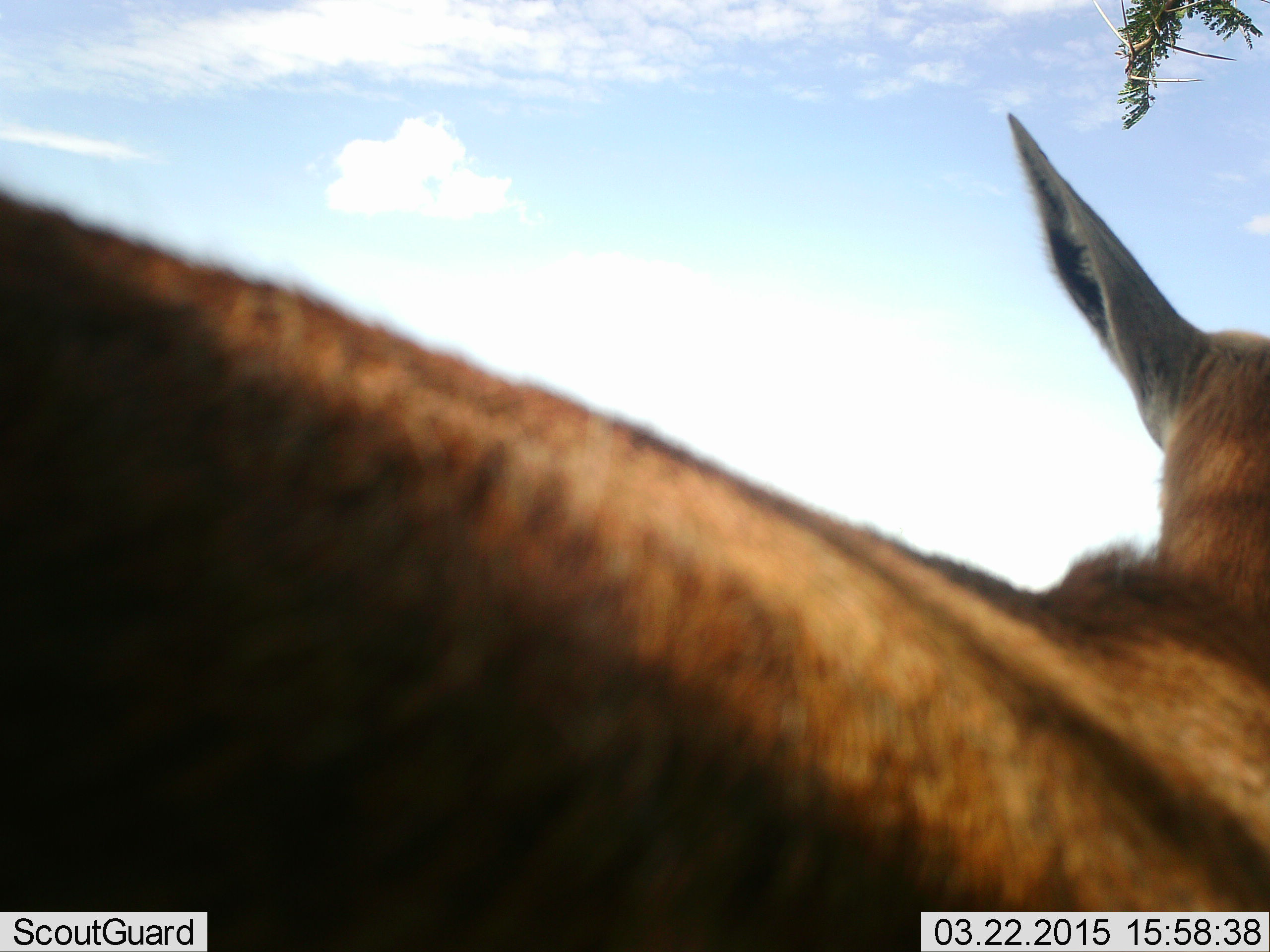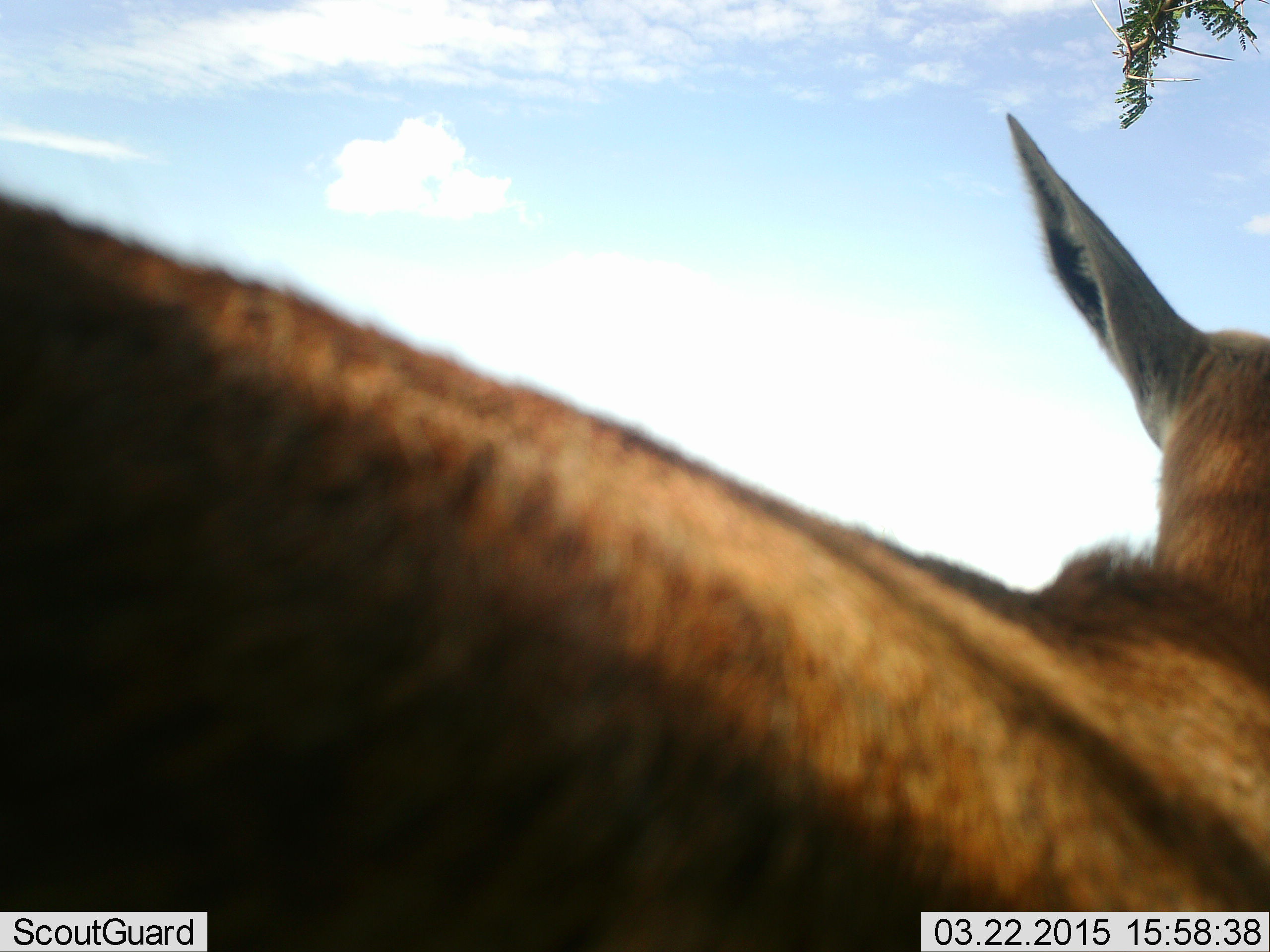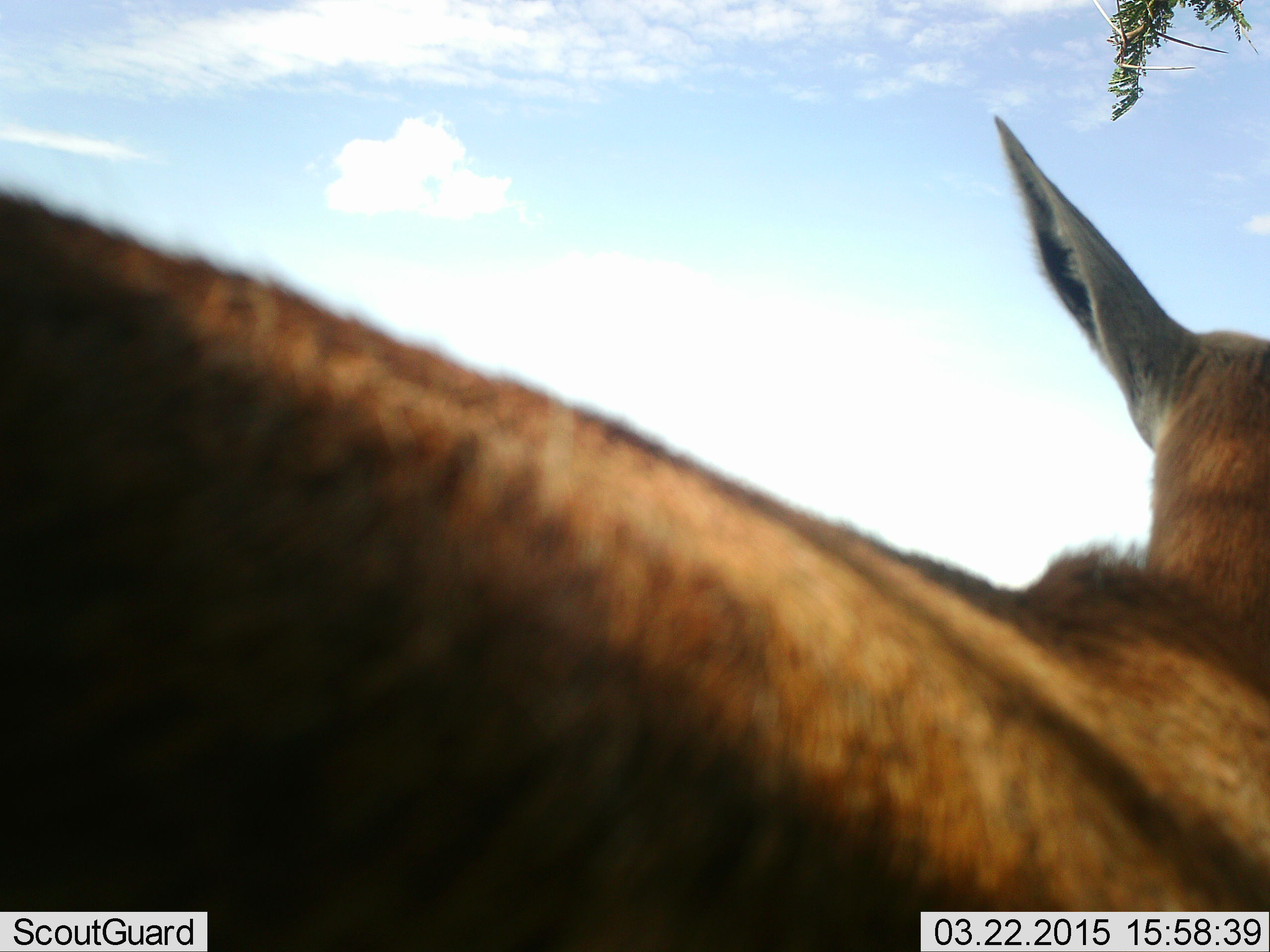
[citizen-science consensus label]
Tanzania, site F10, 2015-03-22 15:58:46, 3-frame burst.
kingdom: Animalia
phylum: Chordata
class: Mammalia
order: Artiodactyla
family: Bovidae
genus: Eudorcas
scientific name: Eudorcas thomsonii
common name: thomson's gazelle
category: gazellethomsons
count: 1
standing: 100%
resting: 0%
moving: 0%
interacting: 0%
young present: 0%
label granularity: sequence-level